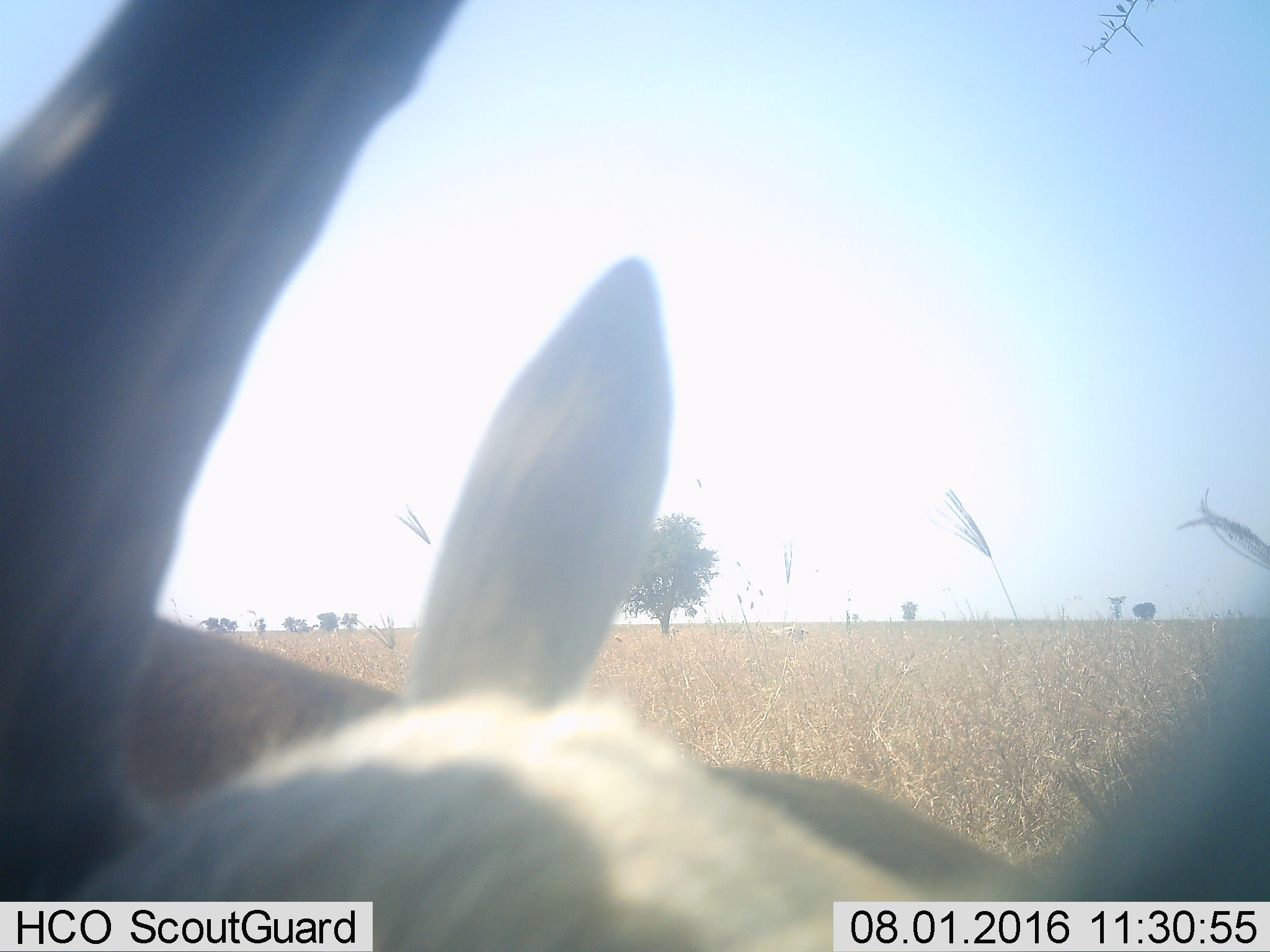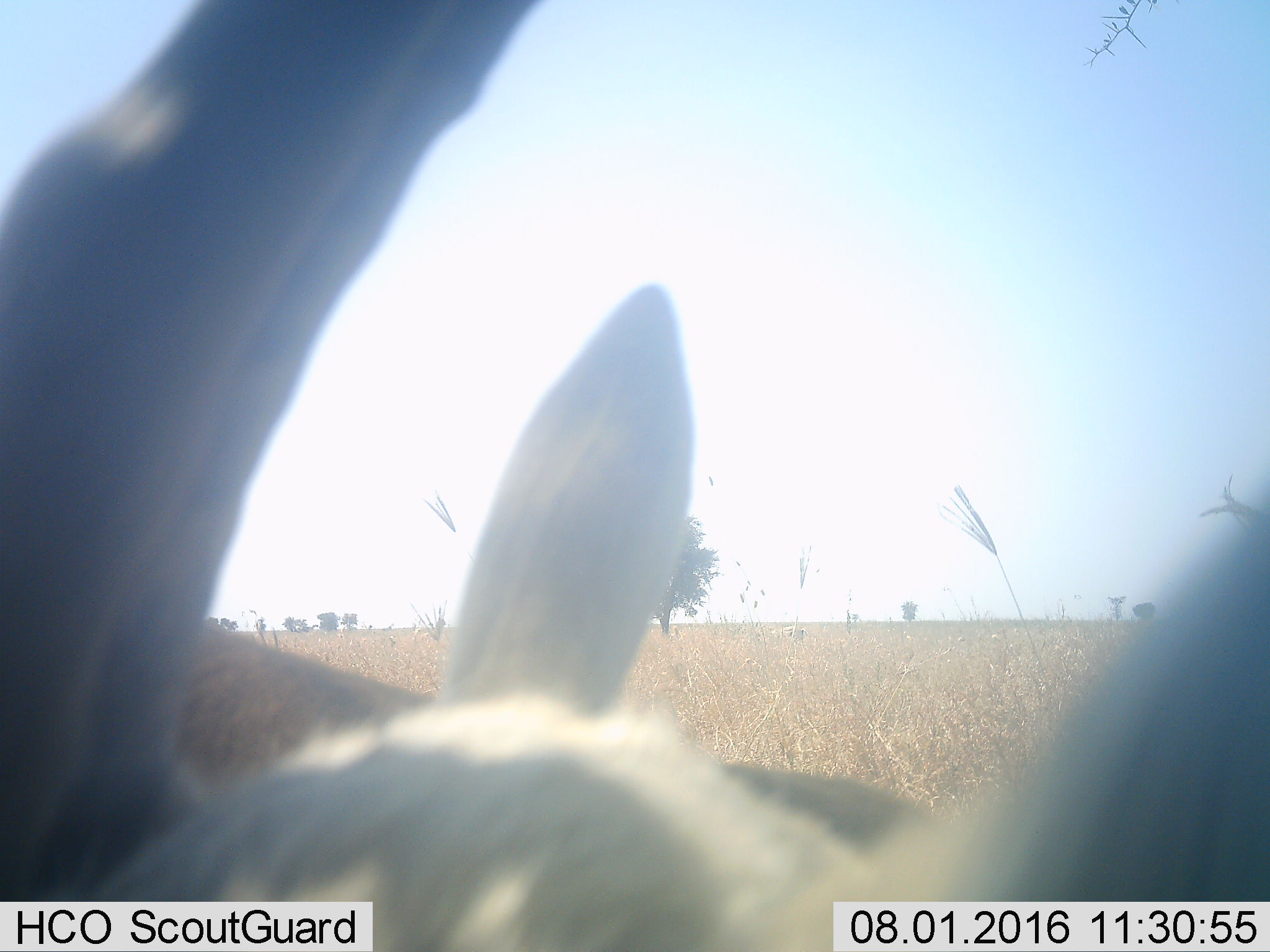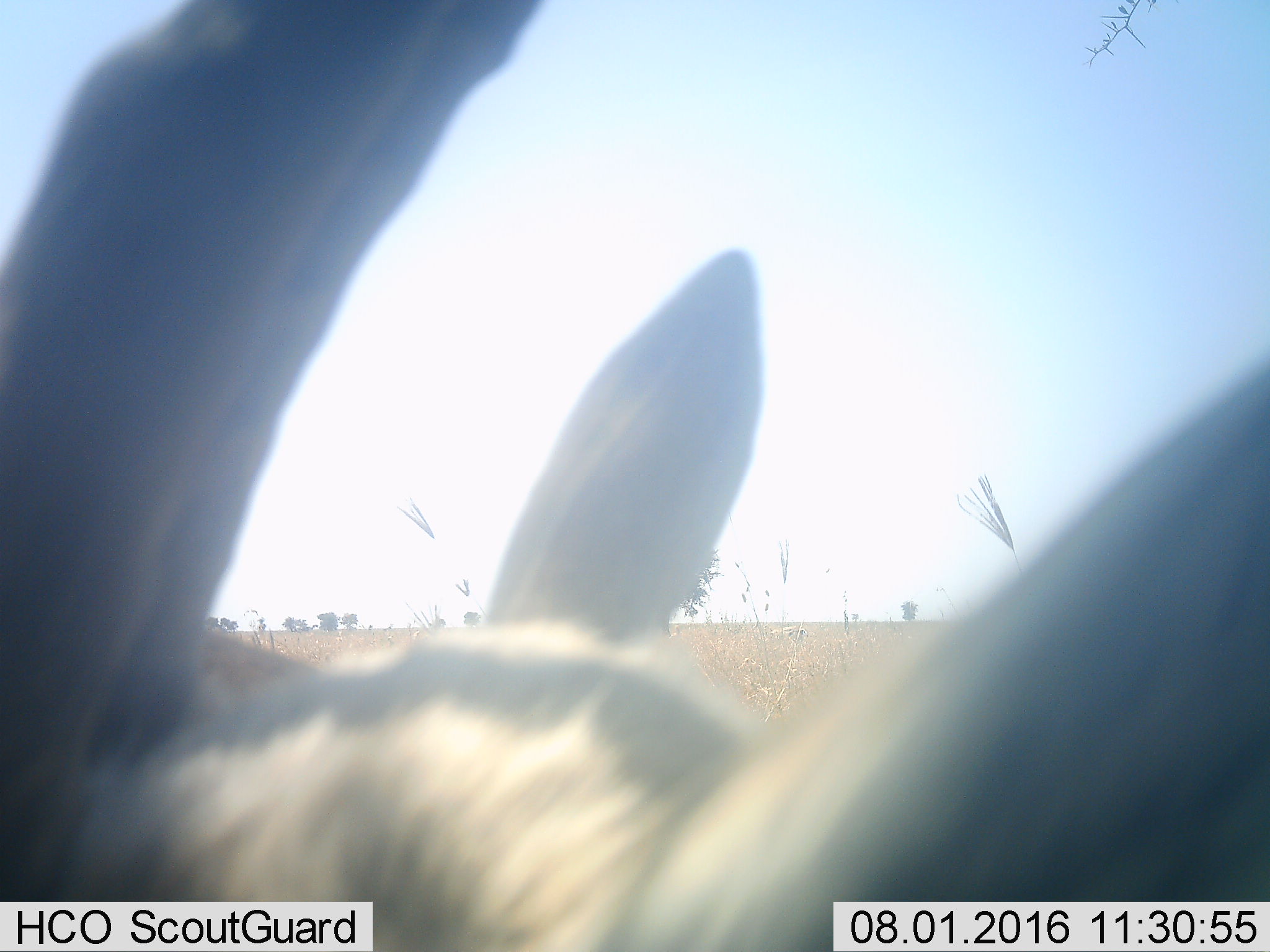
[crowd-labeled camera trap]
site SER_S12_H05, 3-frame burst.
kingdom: Animalia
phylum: Chordata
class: Mammalia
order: Artiodactyla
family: Bovidae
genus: Eudorcas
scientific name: Eudorcas thomsonii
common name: thomson's gazelle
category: gazellethomsons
Gazellethomsons (thomson's gazelle) (Eudorcas thomsonii), count 2. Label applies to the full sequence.